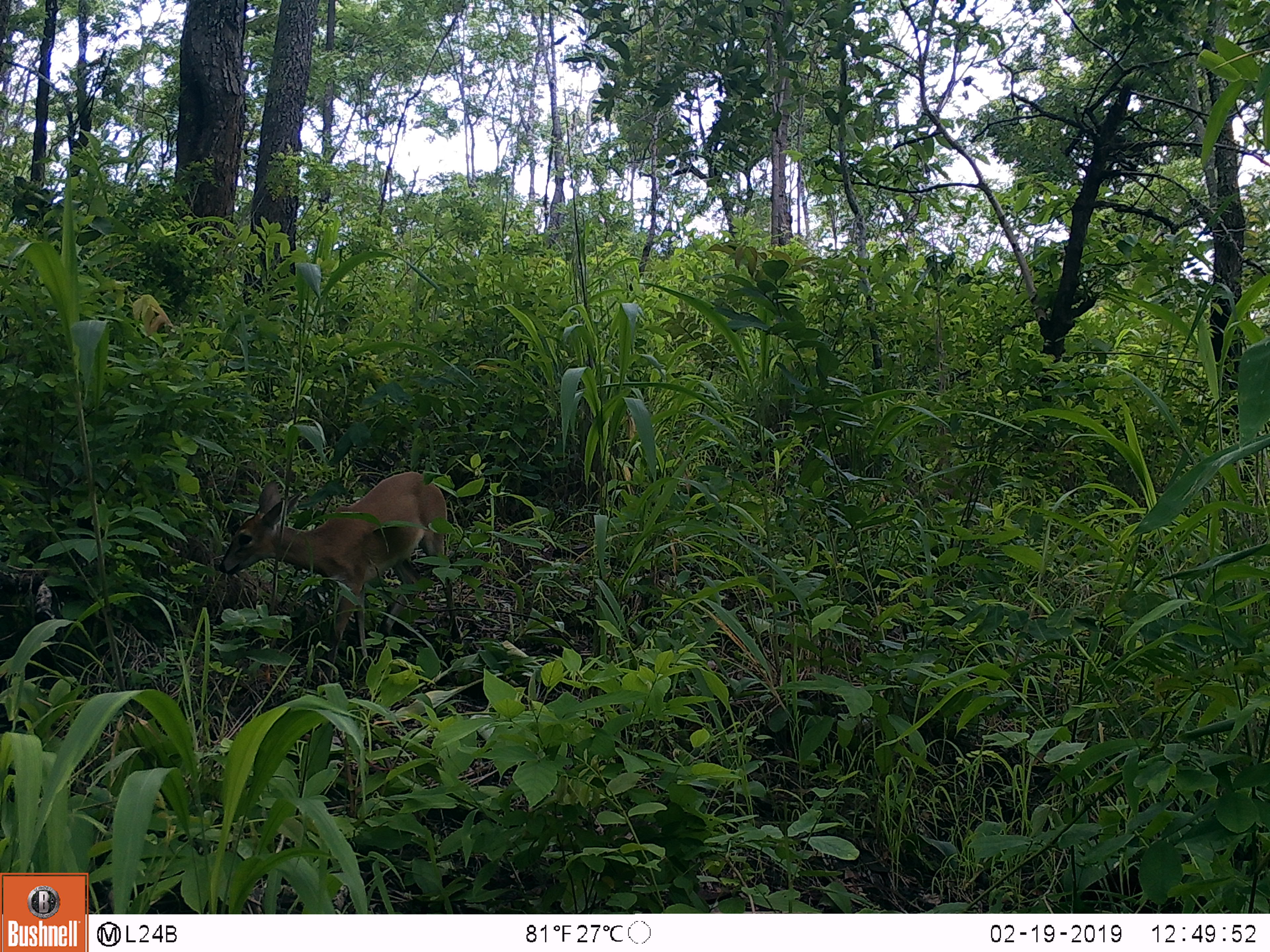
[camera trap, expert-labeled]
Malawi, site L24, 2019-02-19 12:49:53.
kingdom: Animalia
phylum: Chordata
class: Mammalia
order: Artiodactyla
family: Bovidae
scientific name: Antilopinae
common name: small antelope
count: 1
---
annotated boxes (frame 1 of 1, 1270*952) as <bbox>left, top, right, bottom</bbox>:
small antelope: <bbox>213, 468, 476, 657</bbox>